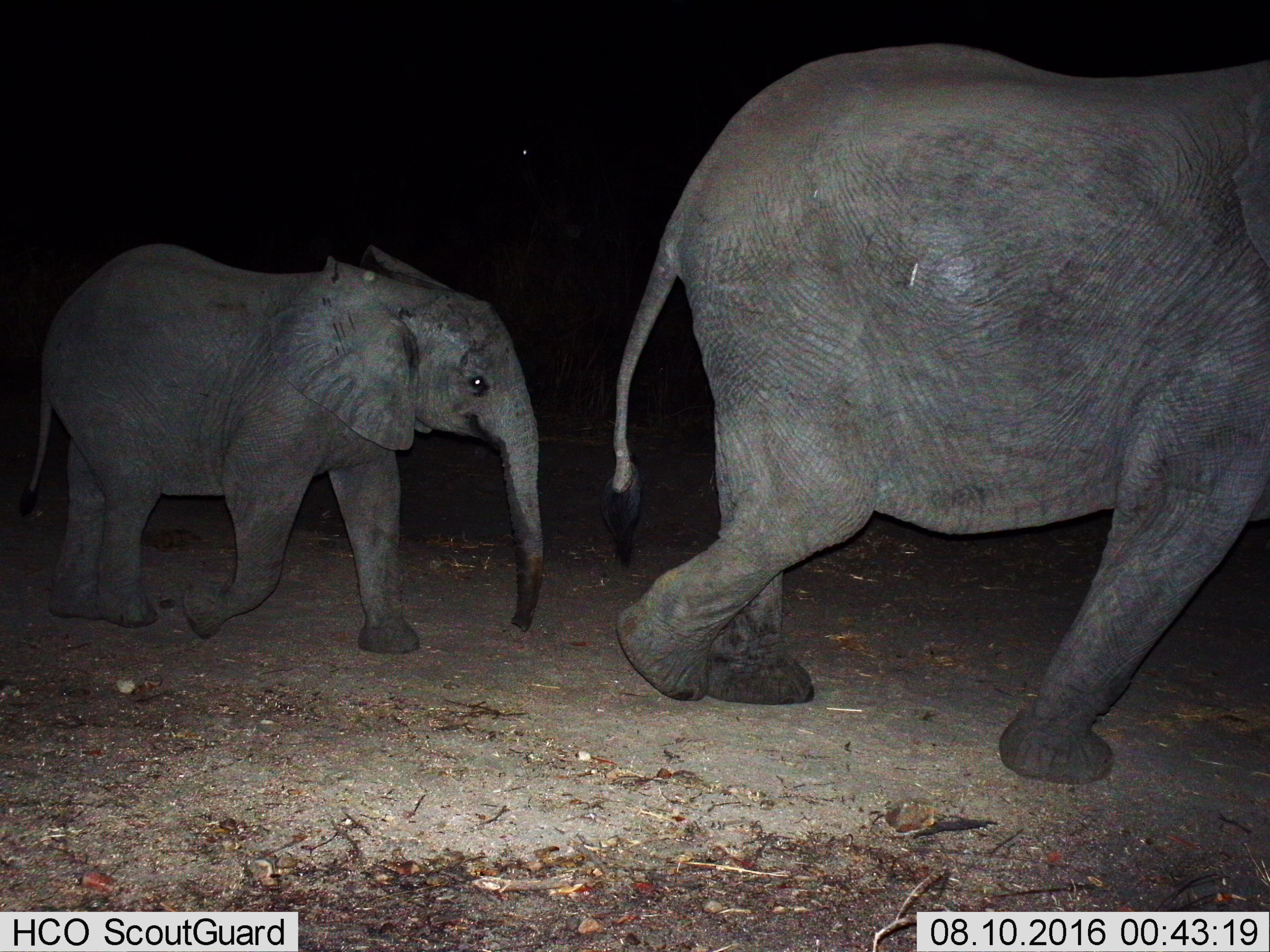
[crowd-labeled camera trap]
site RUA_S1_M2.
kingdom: Animalia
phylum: Chordata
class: Mammalia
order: Proboscidea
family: Elephantidae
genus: Loxodonta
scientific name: Loxodonta africana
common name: african bush elephant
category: elephant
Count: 2.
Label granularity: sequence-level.